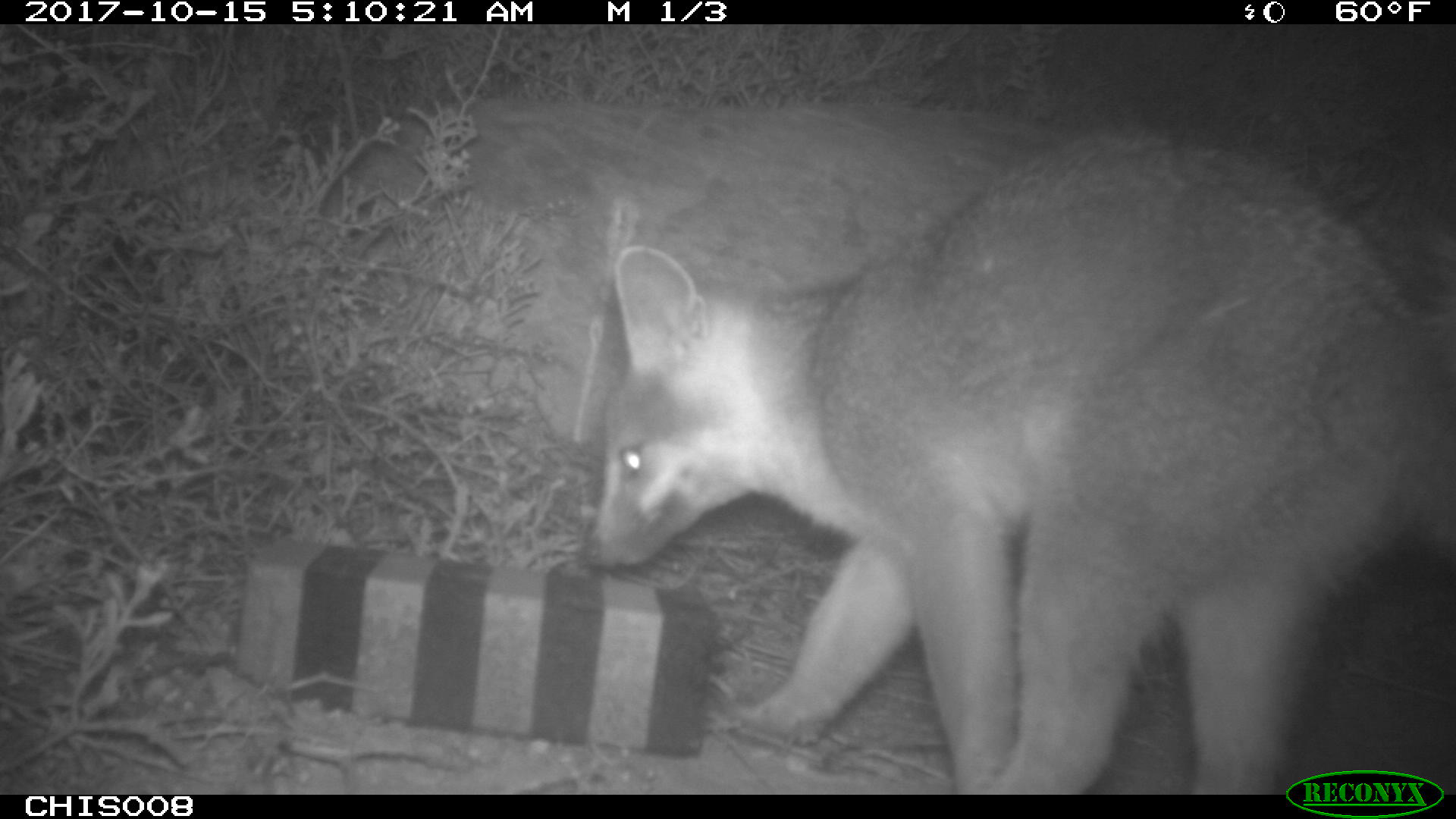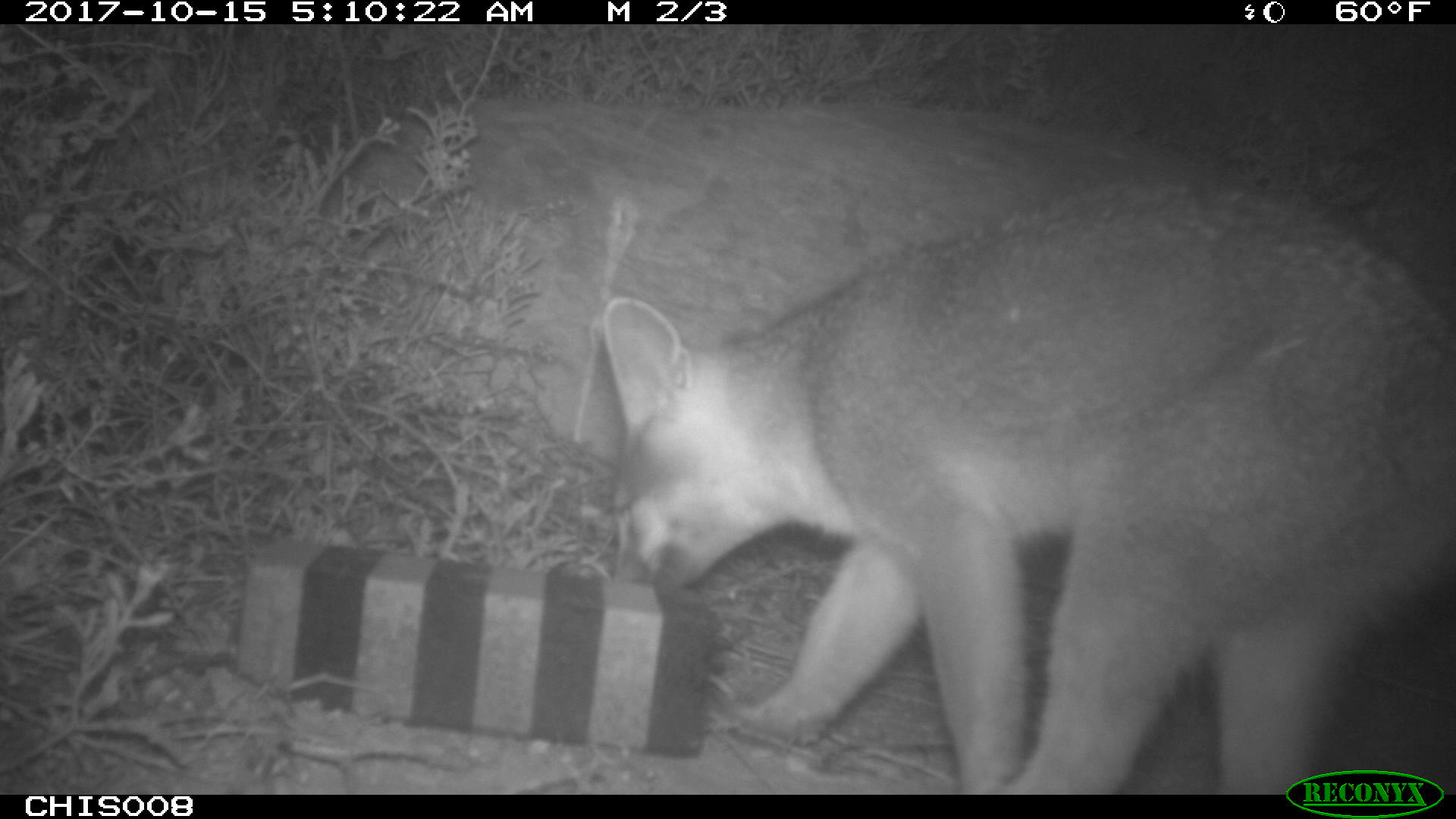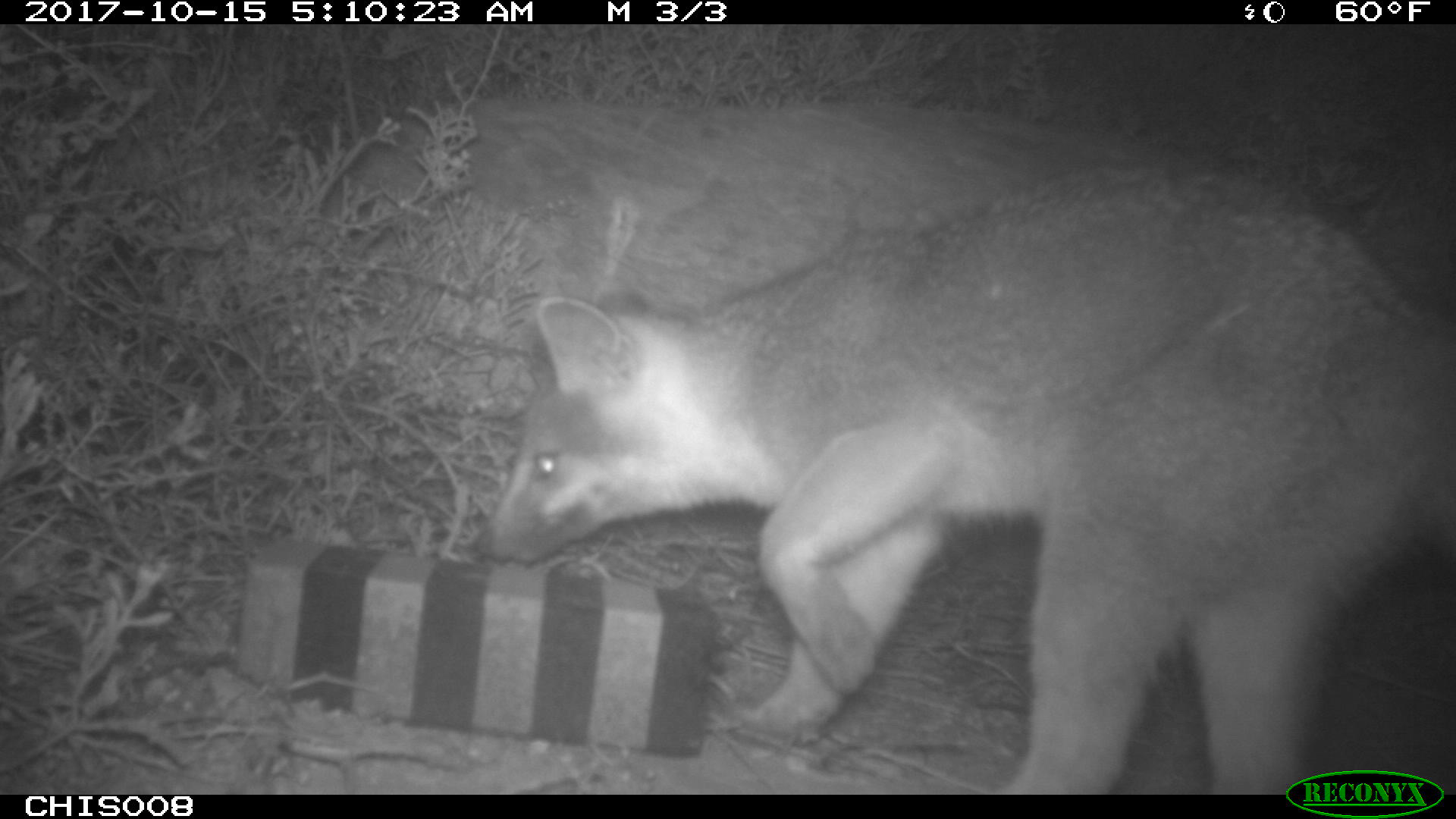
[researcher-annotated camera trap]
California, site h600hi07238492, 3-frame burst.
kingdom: Animalia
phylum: Chordata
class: Mammalia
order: Carnivora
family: Canidae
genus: Urocyon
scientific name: Urocyon littoralis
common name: island fox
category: fox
Fox (island fox) (Urocyon littoralis).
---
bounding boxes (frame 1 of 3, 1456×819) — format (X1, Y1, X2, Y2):
fox: (582, 138, 1455, 795)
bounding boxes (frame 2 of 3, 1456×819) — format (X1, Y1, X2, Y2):
fox: (604, 177, 1455, 791)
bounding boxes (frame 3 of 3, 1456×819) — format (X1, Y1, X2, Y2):
fox: (472, 151, 1455, 795)